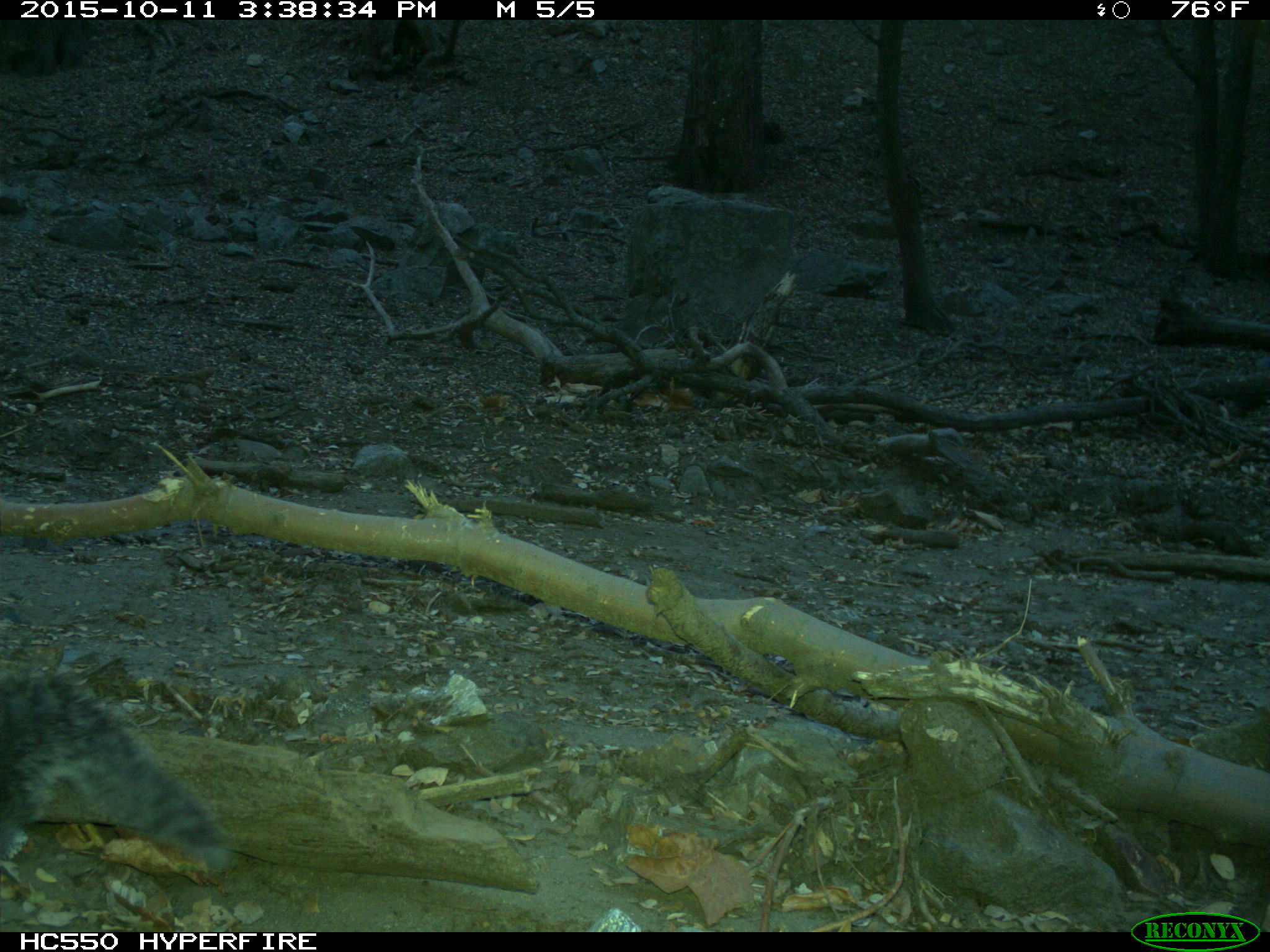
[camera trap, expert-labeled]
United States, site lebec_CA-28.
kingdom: Animalia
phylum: Chordata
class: Mammalia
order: Rodentia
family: Sciuridae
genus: Sciurus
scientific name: Sciurus carolinensis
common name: eastern gray squirrel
Sciurus carolinensis (eastern gray squirrel).